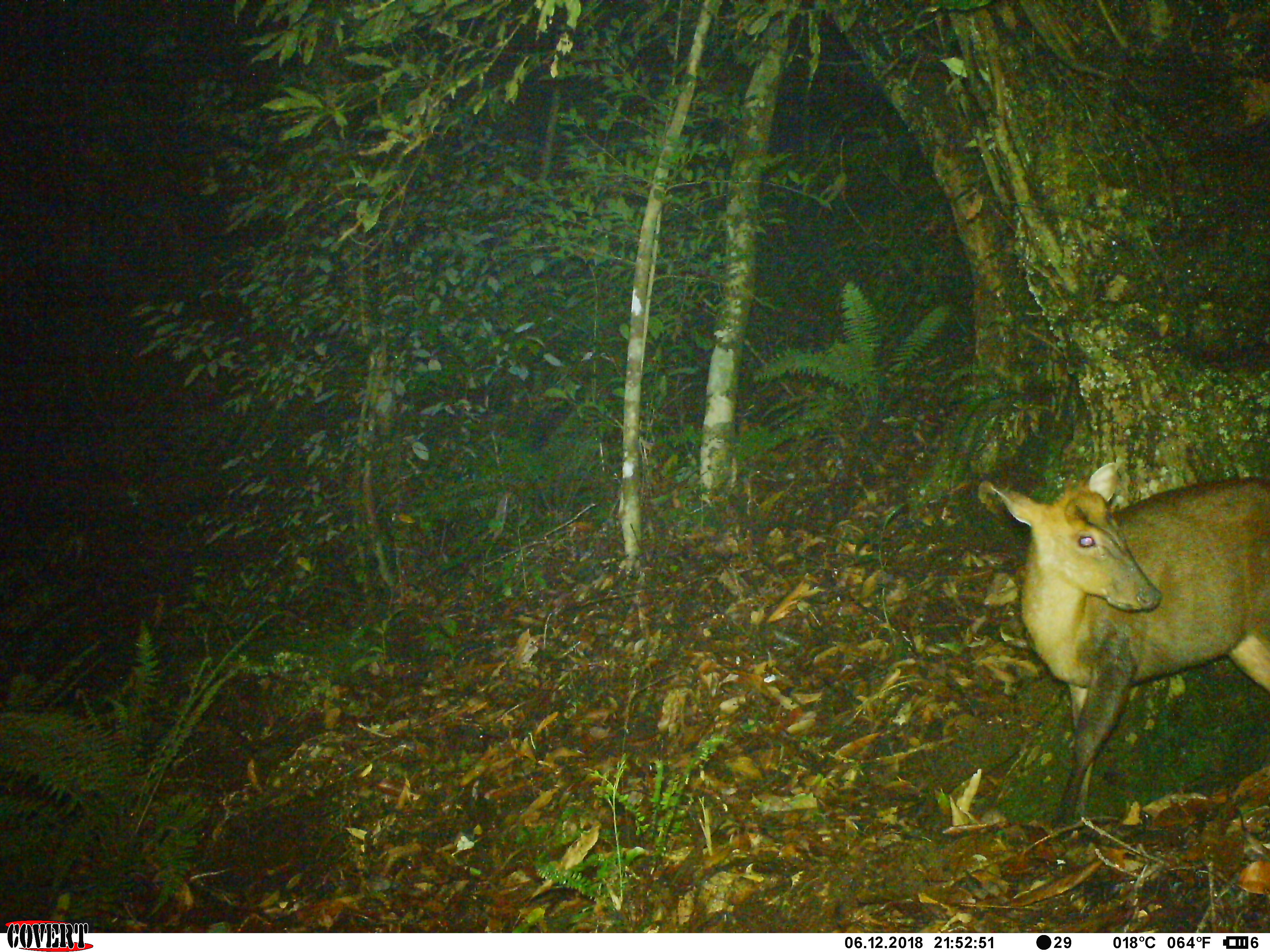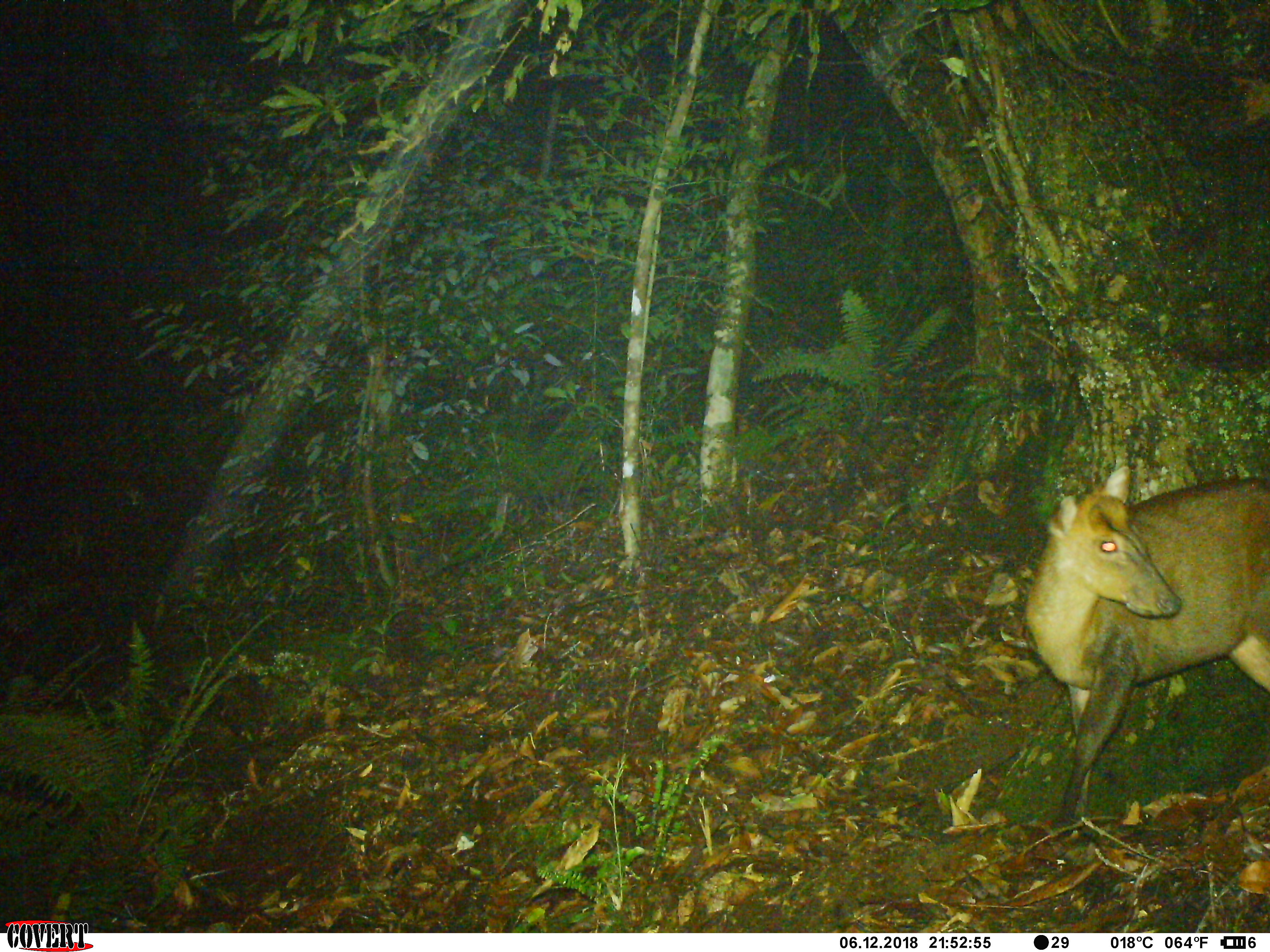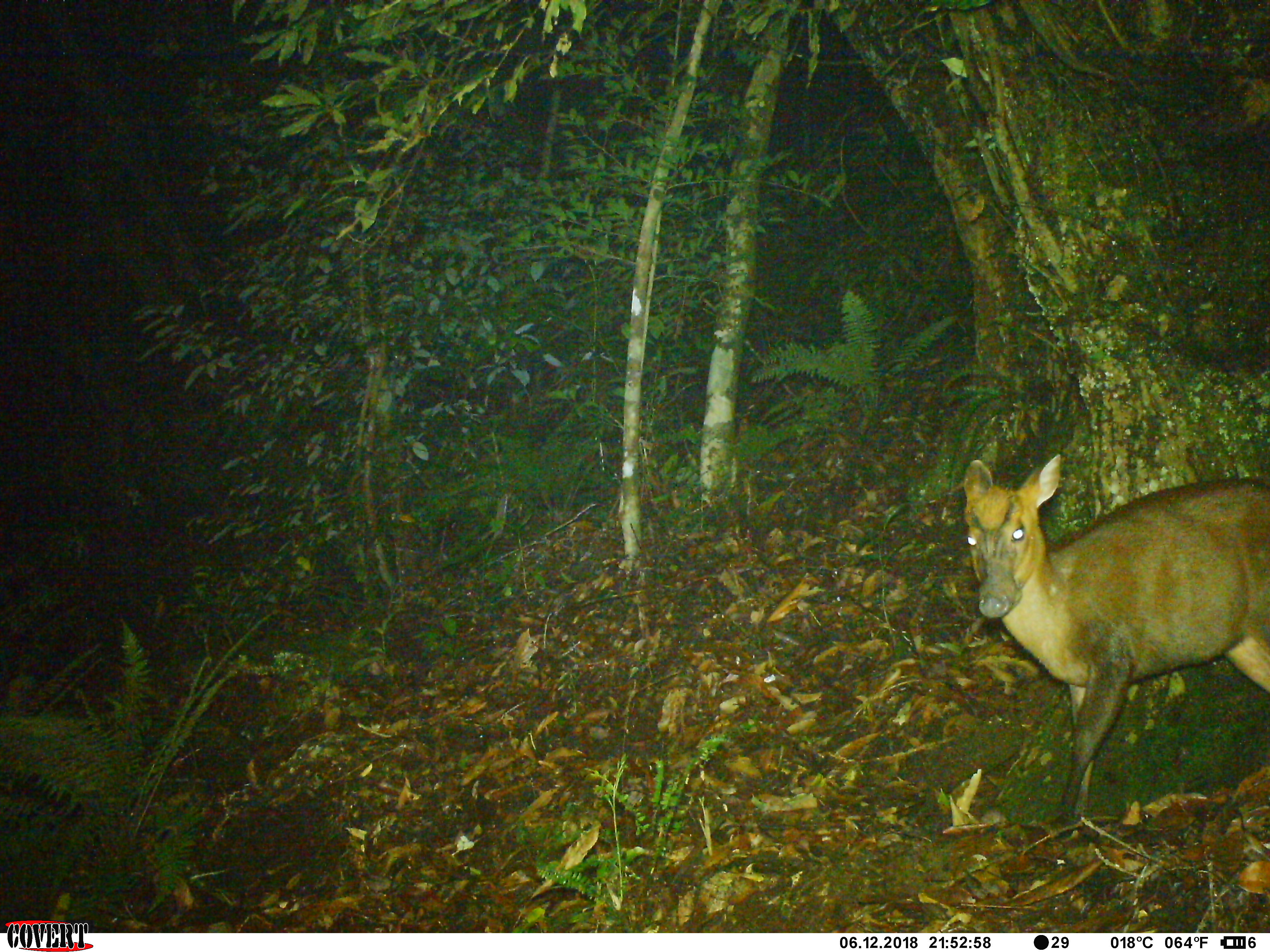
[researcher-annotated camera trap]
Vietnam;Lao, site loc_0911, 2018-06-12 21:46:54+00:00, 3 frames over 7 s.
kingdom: Animalia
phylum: Chordata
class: Mammalia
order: Artiodactyla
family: Cervidae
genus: Muntiacus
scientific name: Muntiacus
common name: muntjacs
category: unidentified muntjac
Unidentified muntjac (muntjacs) (Muntiacus). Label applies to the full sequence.